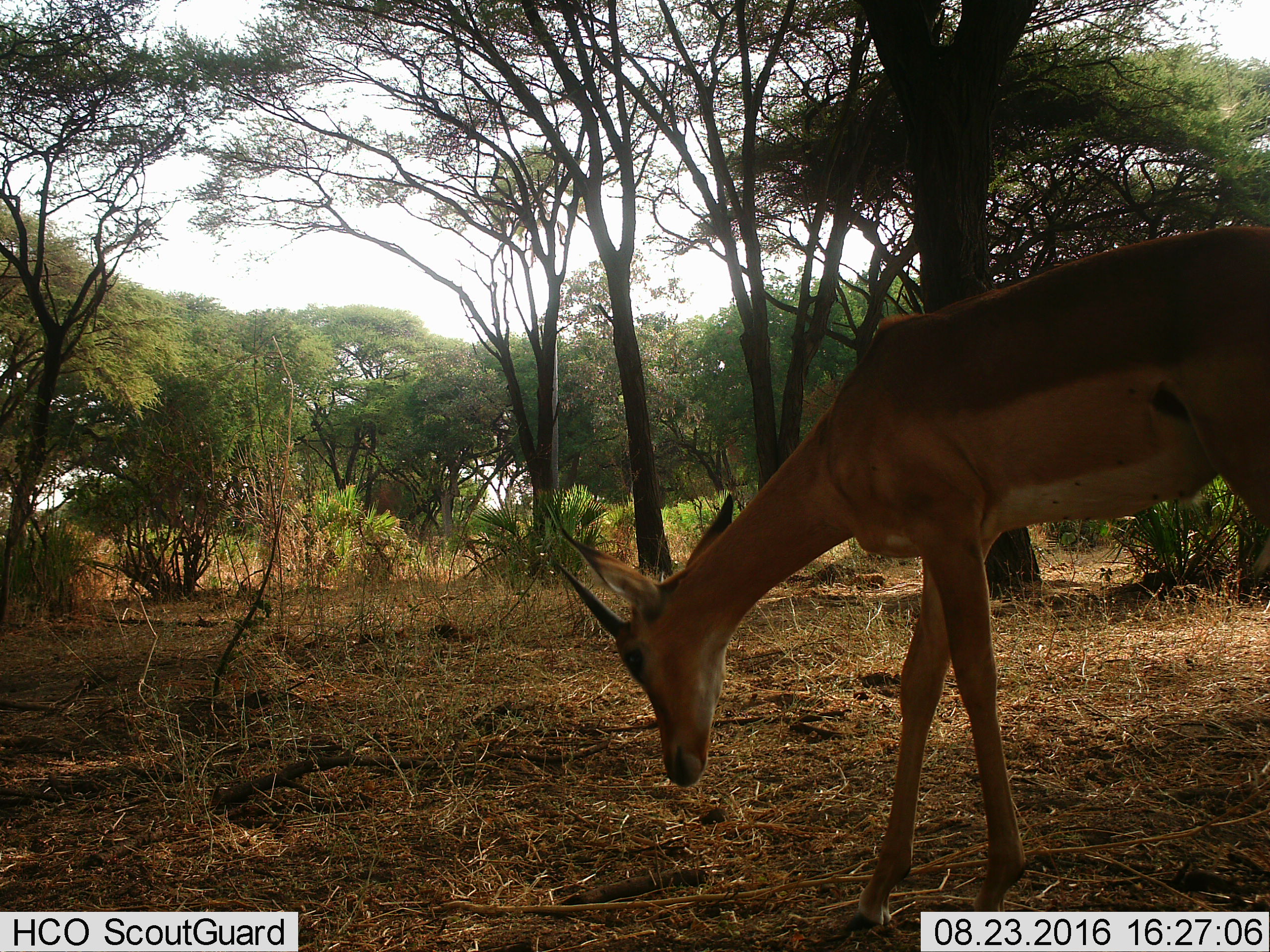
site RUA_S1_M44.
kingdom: Animalia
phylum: Chordata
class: Mammalia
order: Artiodactyla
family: Bovidae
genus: Aepyceros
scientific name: Aepyceros melampus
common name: impala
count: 1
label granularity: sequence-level